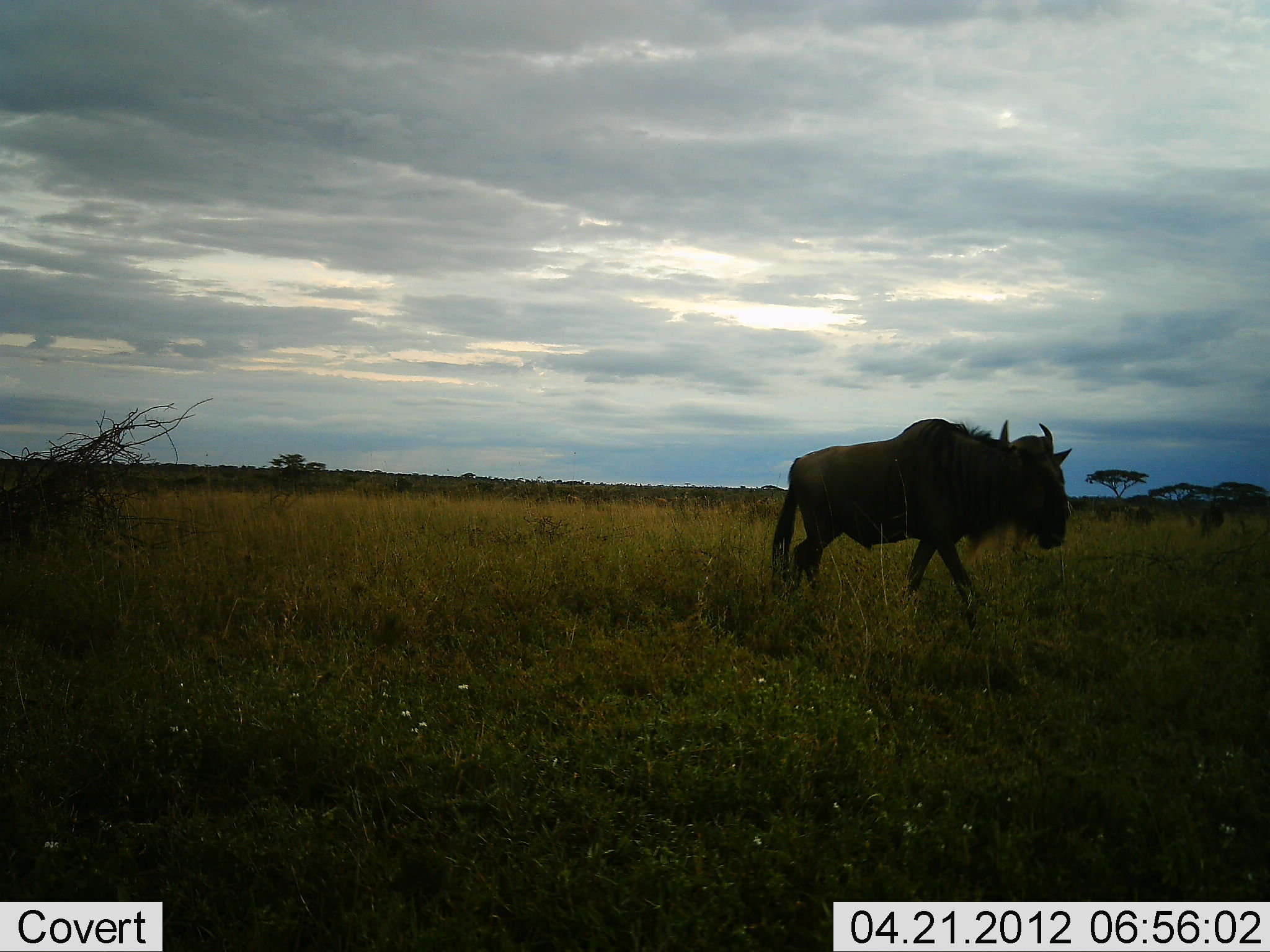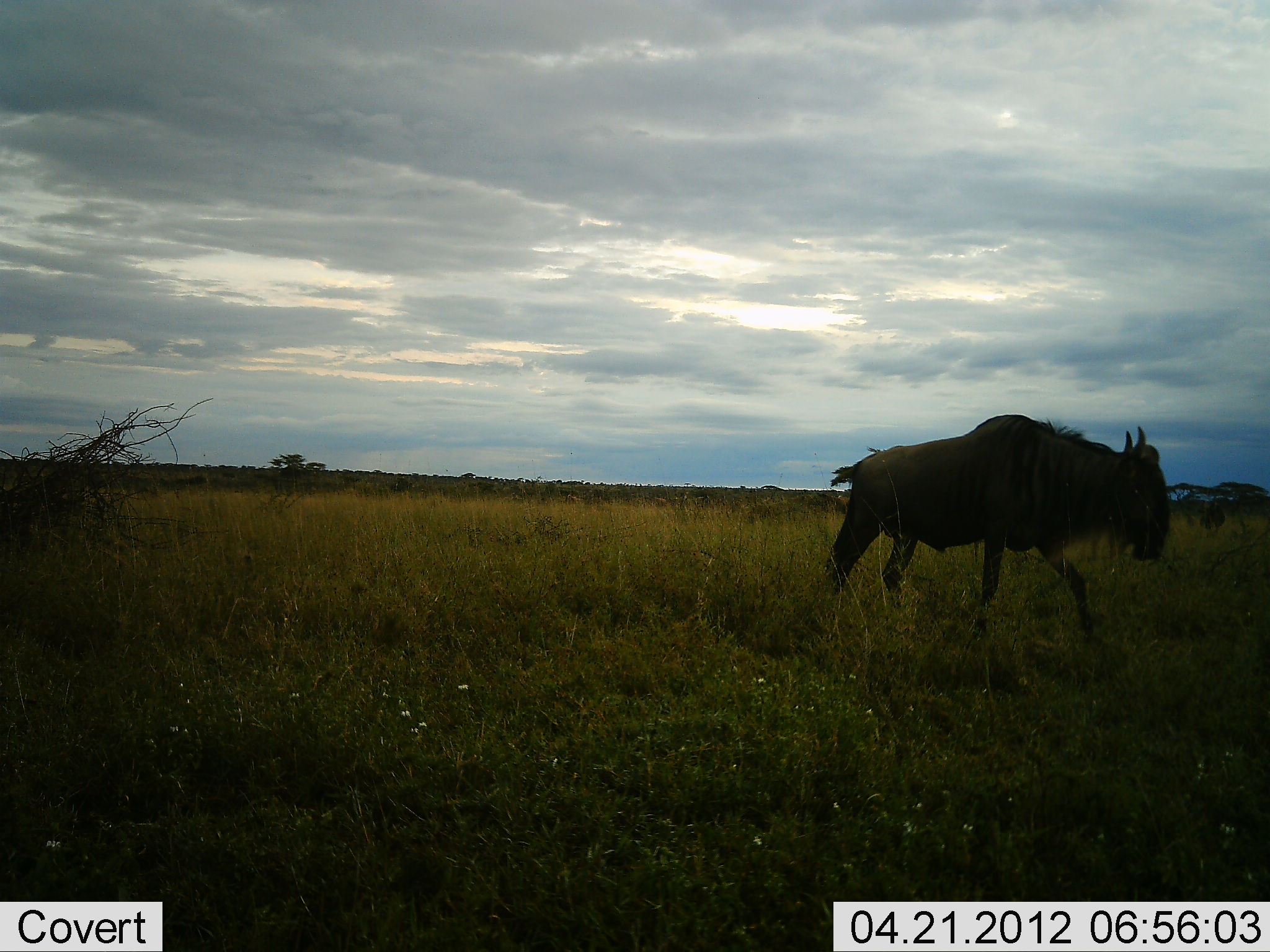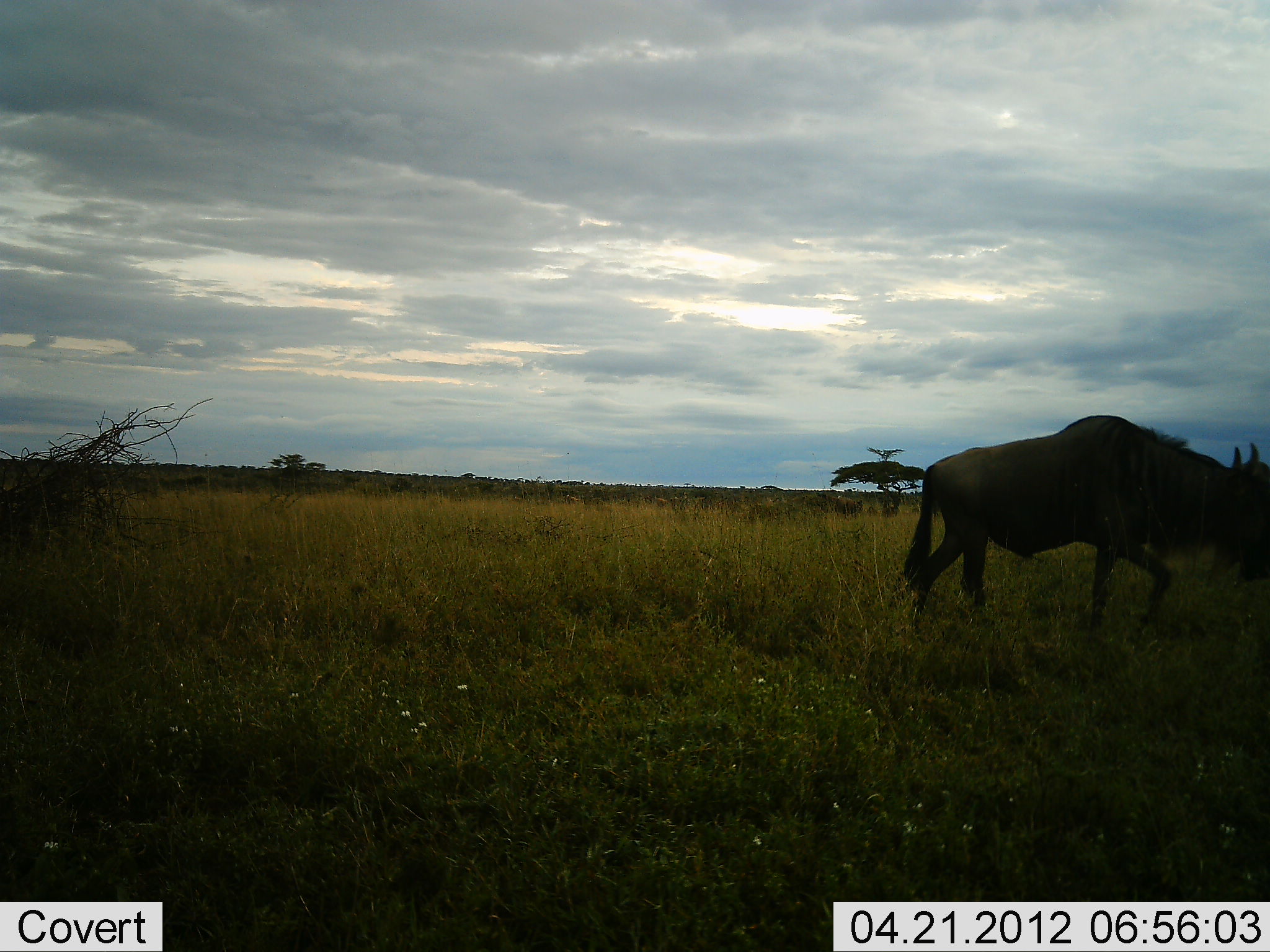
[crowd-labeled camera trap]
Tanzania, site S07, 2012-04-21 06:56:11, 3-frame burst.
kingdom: Animalia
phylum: Chordata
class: Mammalia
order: Artiodactyla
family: Bovidae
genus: Connochaetes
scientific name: Connochaetes taurinus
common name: blue wildebeest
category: wildebeest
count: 1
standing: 10%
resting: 0%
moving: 100%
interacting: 0%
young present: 0%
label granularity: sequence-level